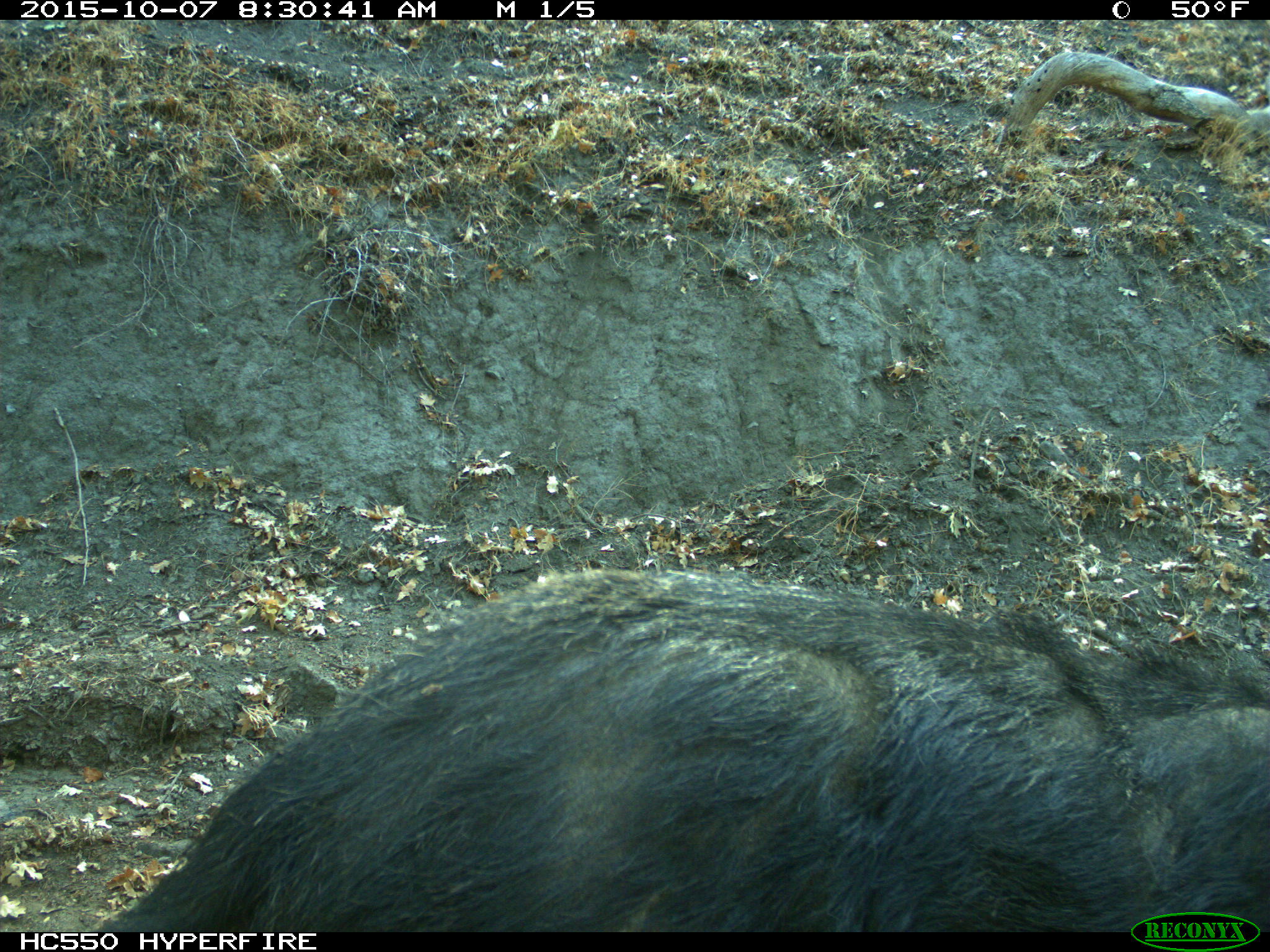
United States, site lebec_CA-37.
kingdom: Animalia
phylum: Chordata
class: Mammalia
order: Artiodactyla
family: Suidae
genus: Sus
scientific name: Sus scrofa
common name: wild boar